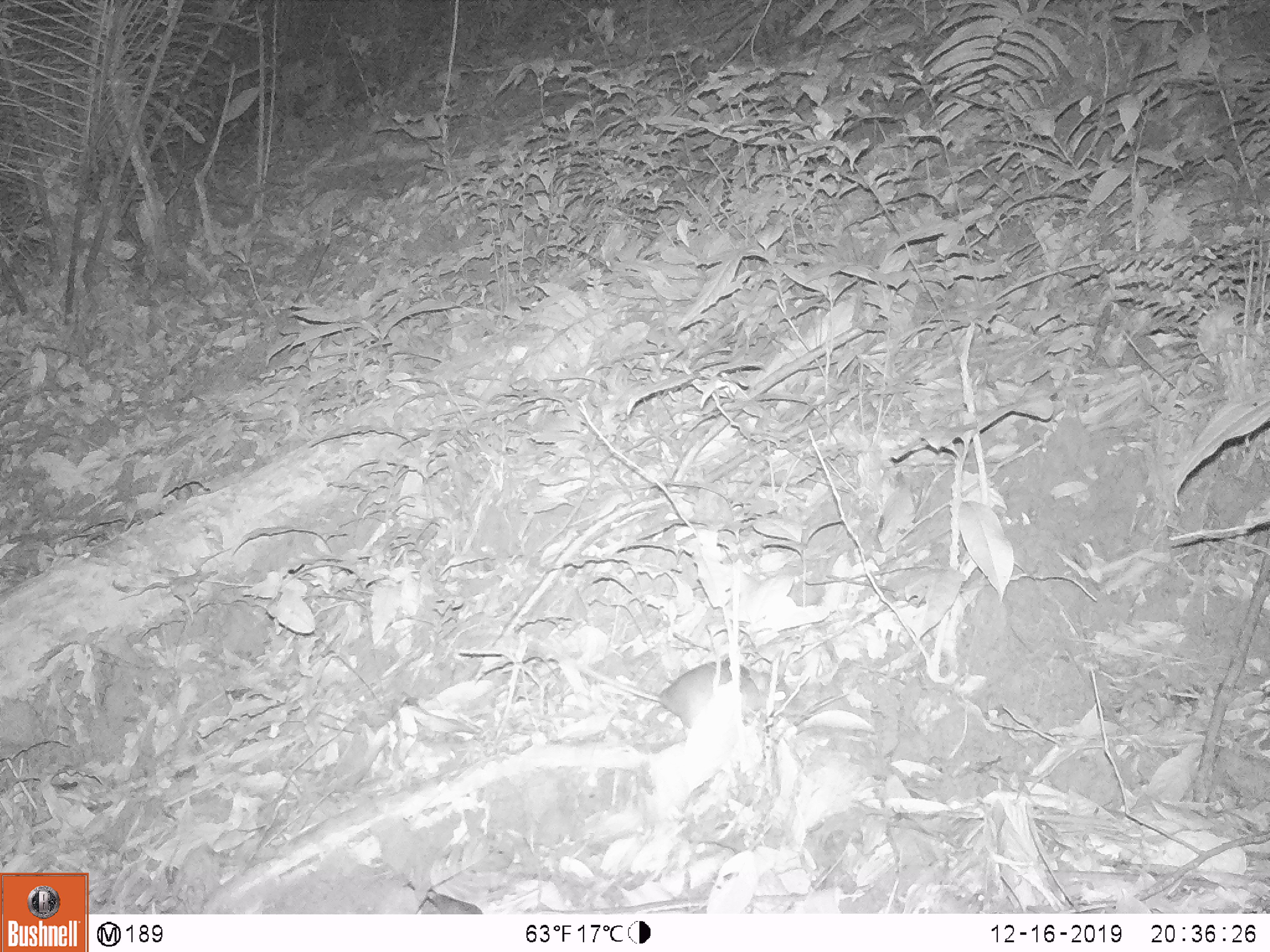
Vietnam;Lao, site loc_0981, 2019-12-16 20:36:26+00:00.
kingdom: Animalia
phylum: Chordata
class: Mammalia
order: Rodentia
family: Muridae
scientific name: Muridae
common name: old-world mice and rats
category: unidentified murid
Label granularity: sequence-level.